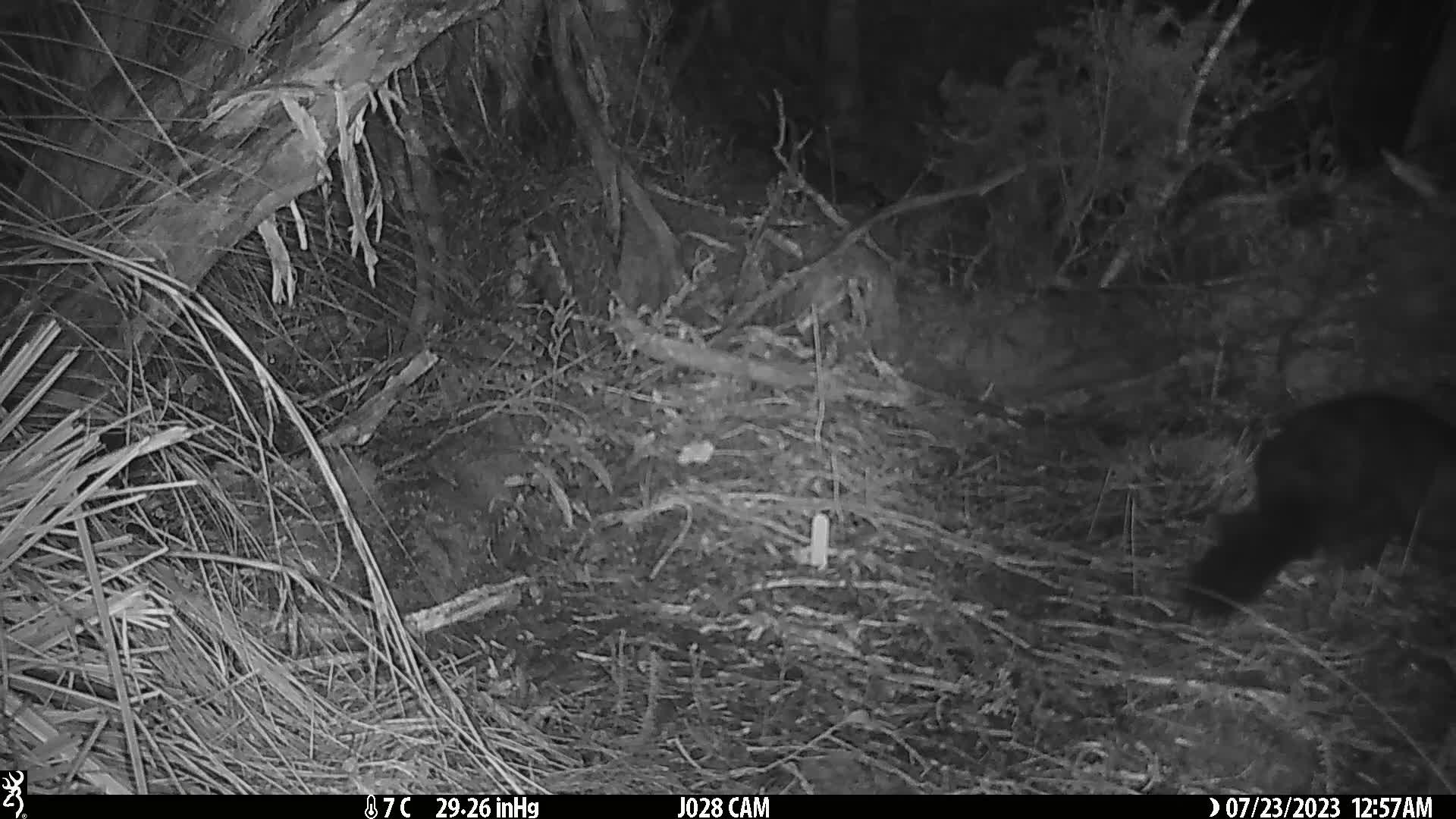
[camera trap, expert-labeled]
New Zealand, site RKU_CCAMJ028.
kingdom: Animalia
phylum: Chordata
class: Mammalia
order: Diprotodontia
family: Phalangeridae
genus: Trichosurus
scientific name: Trichosurus vulpecula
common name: common brushtail possum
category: possum